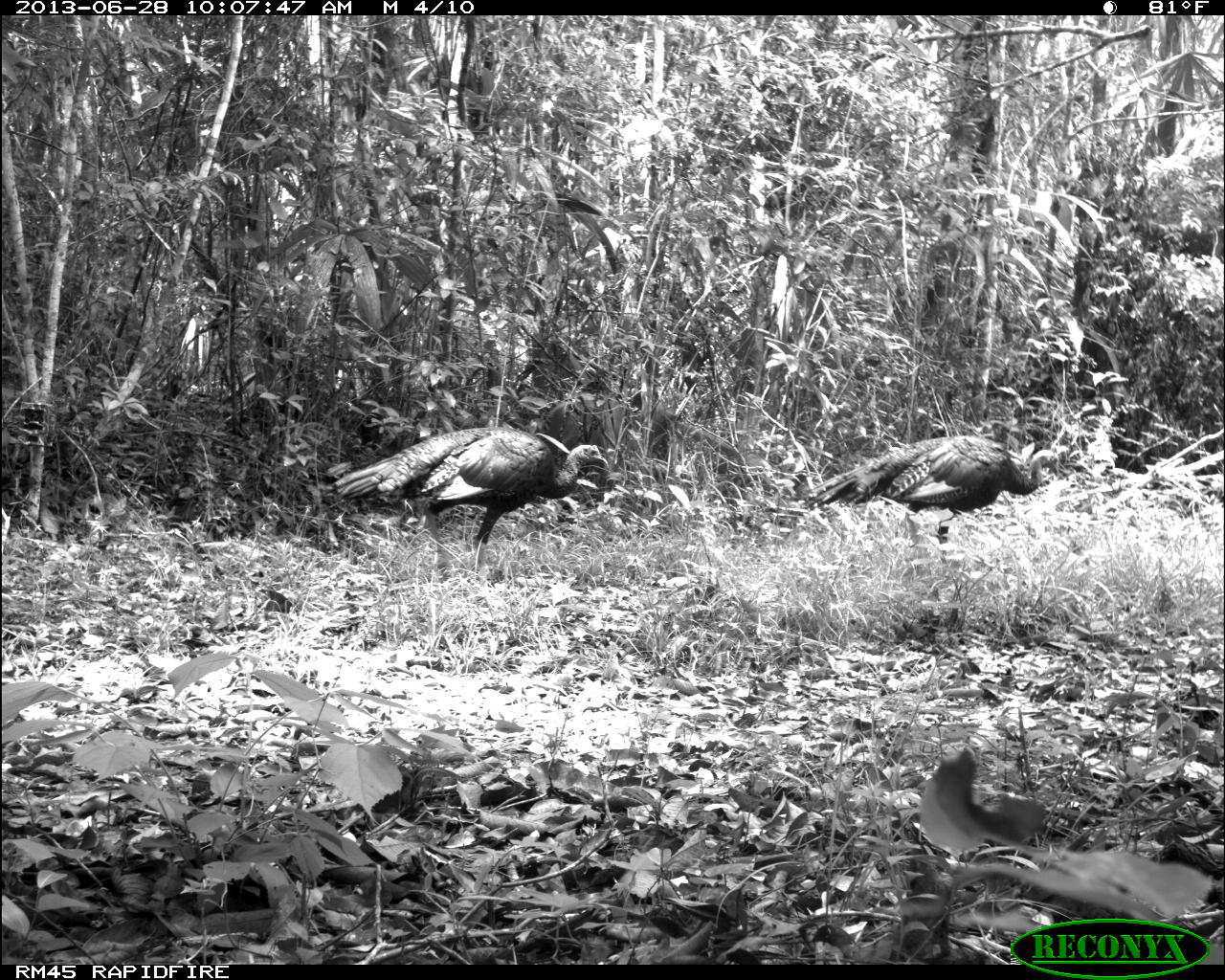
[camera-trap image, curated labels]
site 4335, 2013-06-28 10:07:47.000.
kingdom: Animalia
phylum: Chordata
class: Aves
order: Galliformes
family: Phasianidae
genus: Meleagris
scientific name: Meleagris ocellata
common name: ocellated turkey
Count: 2.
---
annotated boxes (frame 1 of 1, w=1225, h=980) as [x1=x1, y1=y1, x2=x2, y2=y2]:
meleagris ocellata: [x1=328, y1=427, x2=607, y2=554]; [x1=798, y1=436, x2=1058, y2=560]